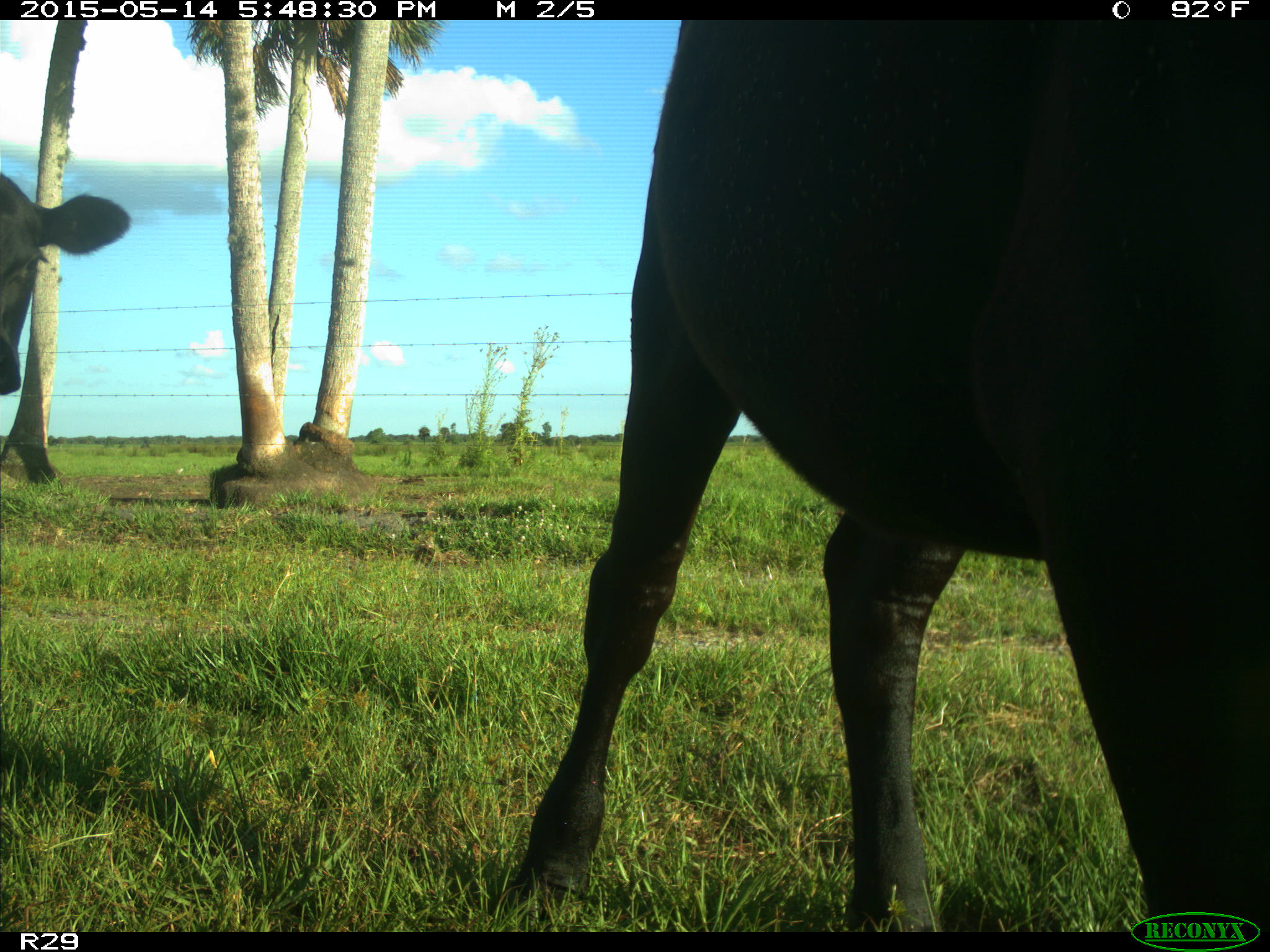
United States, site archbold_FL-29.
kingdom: Animalia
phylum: Chordata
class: Mammalia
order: Artiodactyla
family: Bovidae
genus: Bos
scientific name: Bos taurus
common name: domestic cow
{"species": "Bos taurus (domestic cow)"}